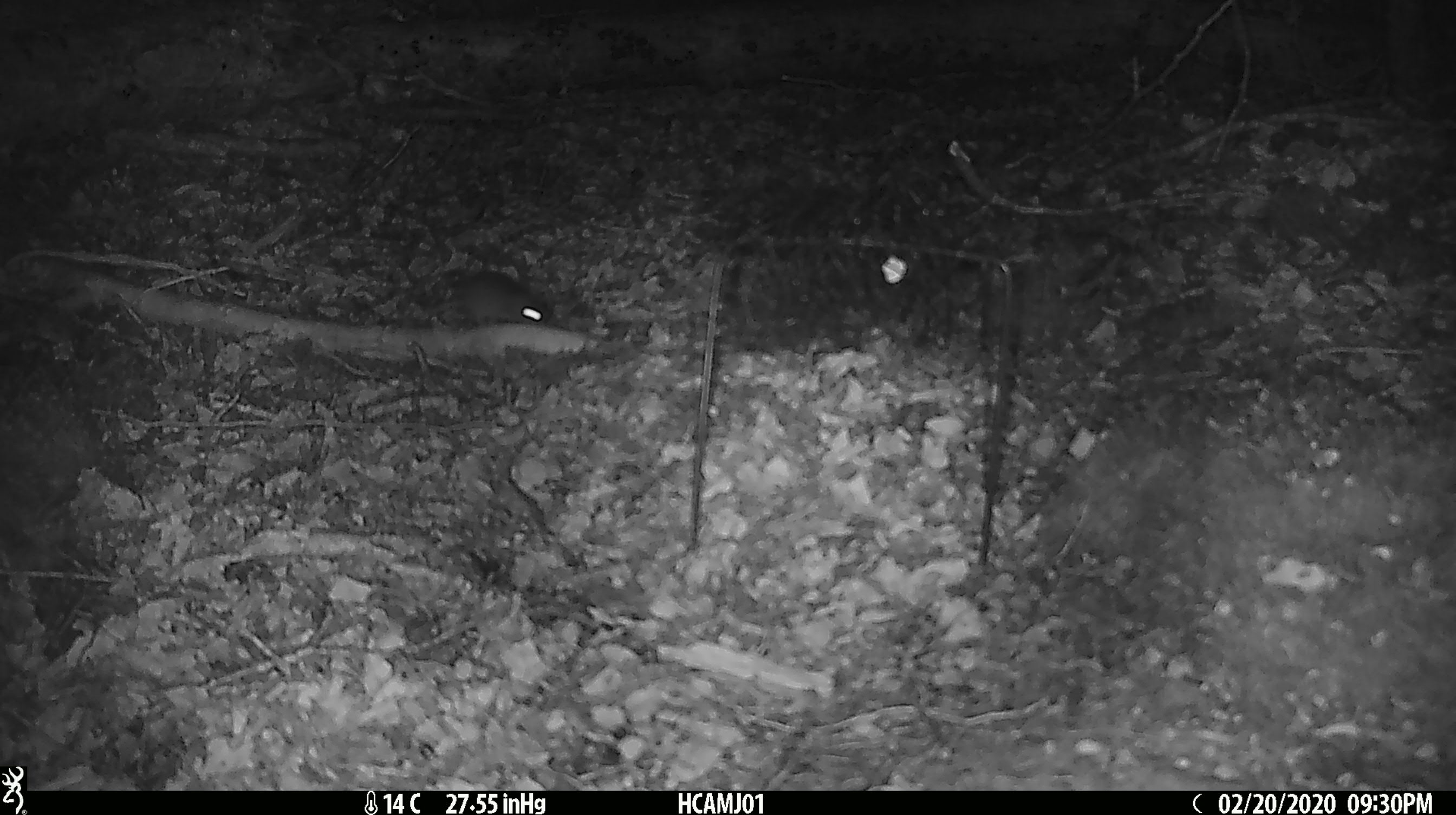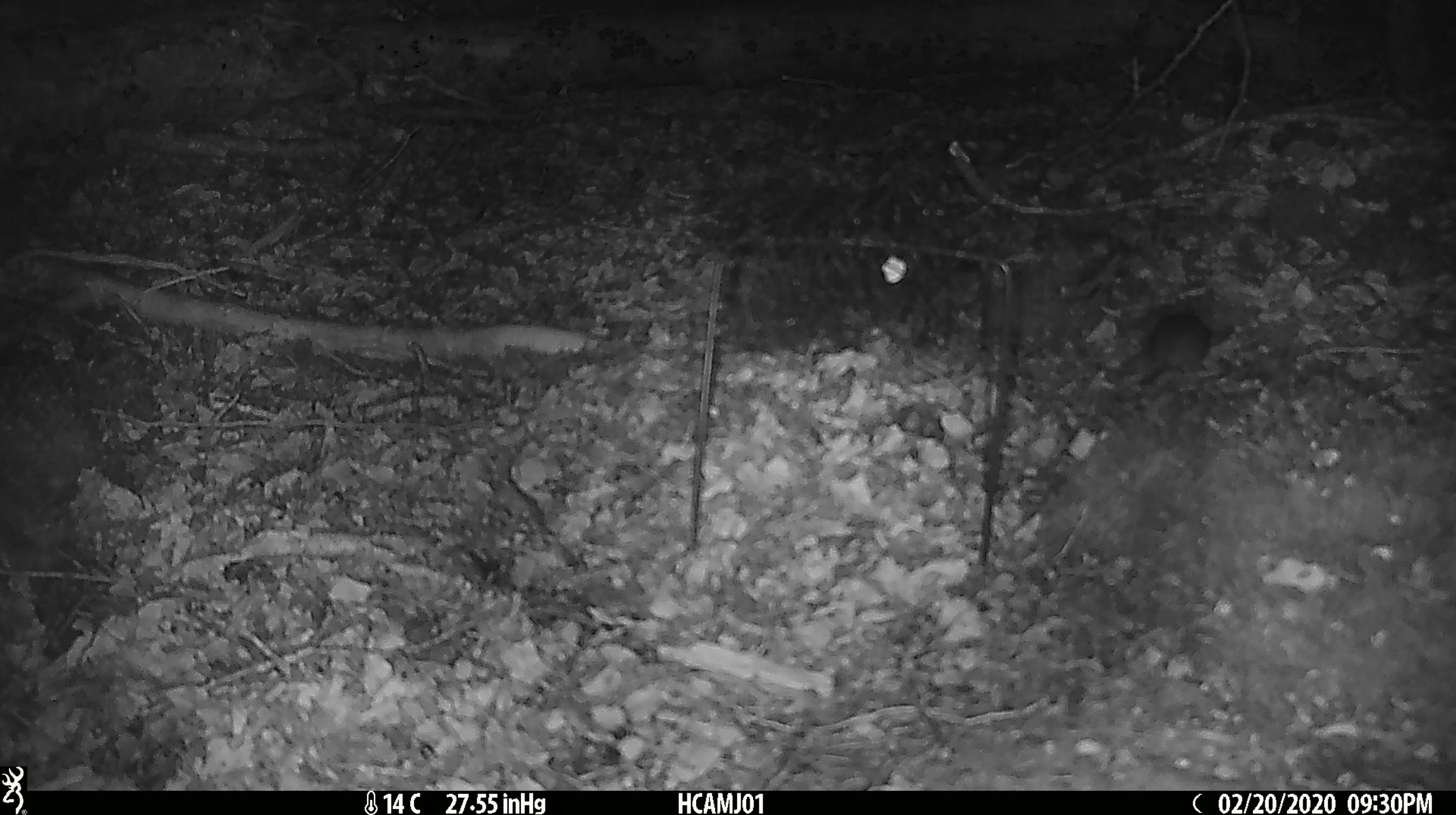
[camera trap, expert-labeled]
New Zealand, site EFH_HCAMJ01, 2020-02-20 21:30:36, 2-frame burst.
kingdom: Animalia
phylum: Chordata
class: Mammalia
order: Rodentia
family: Muridae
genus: Mus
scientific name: Mus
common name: mouse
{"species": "mouse (Mus)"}